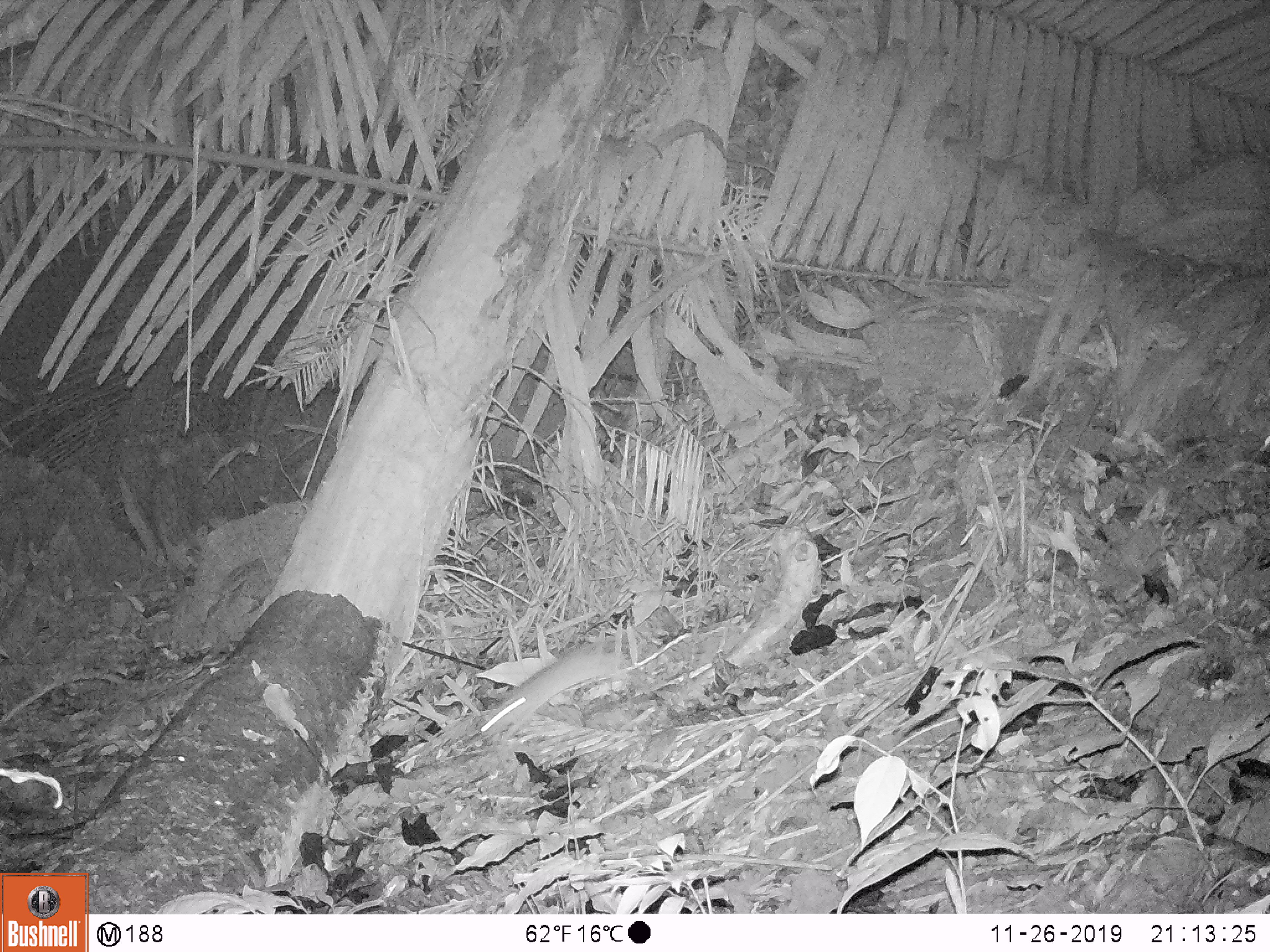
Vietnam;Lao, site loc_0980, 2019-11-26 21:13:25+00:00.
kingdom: Animalia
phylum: Chordata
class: Mammalia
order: Rodentia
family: Muridae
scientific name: Muridae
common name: old-world mice and rats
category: unidentified murid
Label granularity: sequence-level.